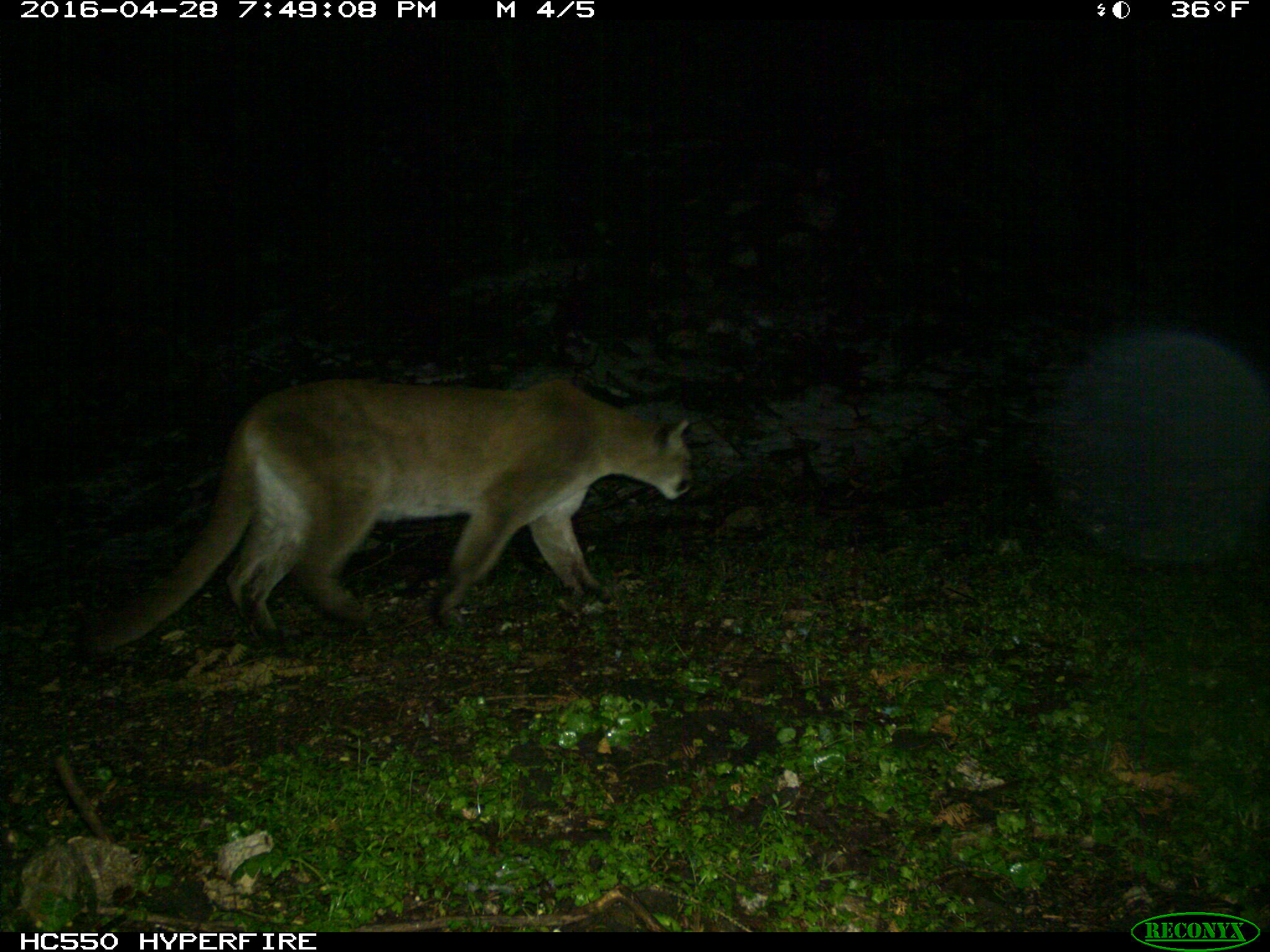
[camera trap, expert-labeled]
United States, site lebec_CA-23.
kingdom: Animalia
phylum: Chordata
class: Mammalia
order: Carnivora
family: Felidae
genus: Puma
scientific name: Puma concolor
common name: mountain lion